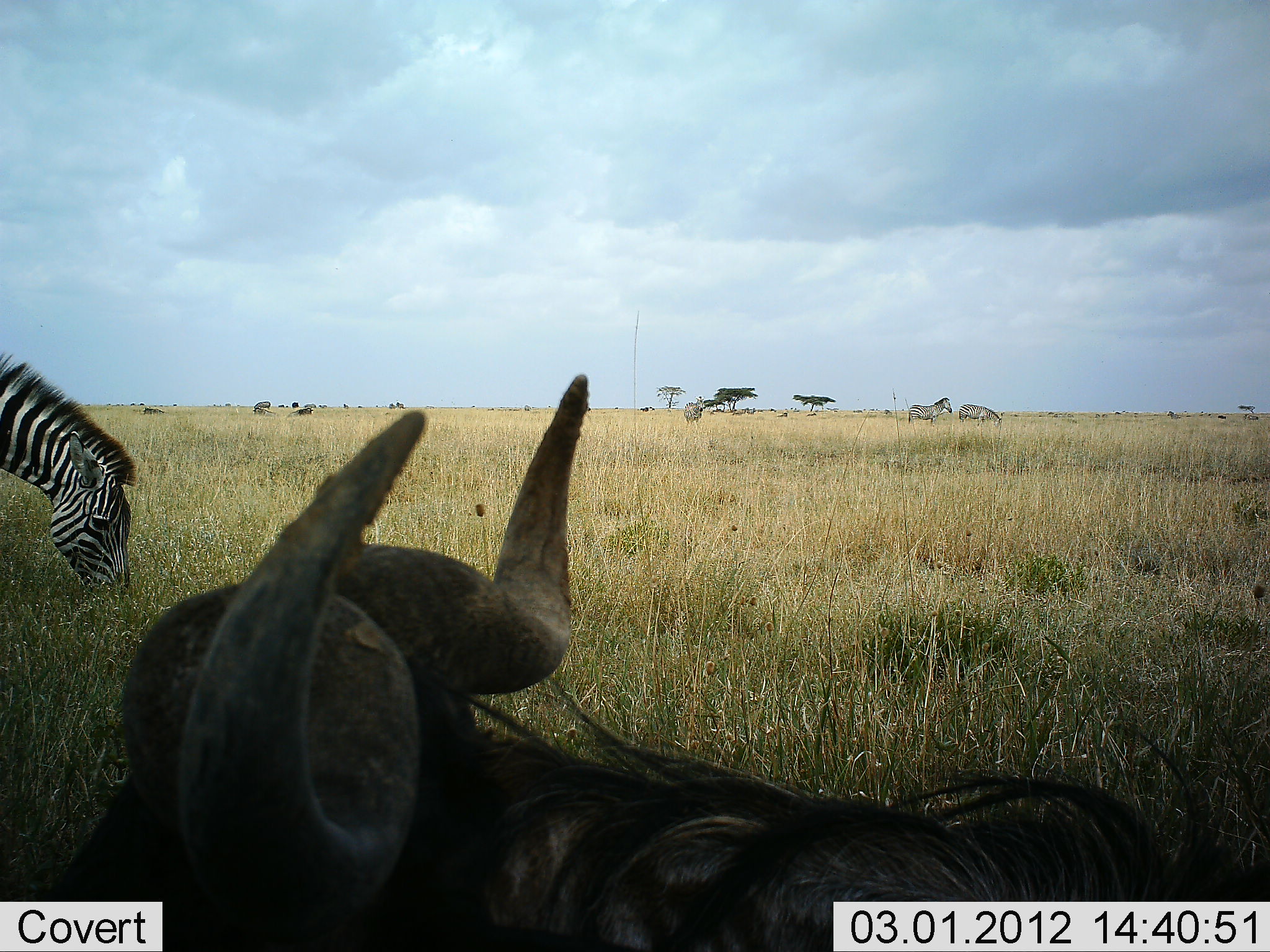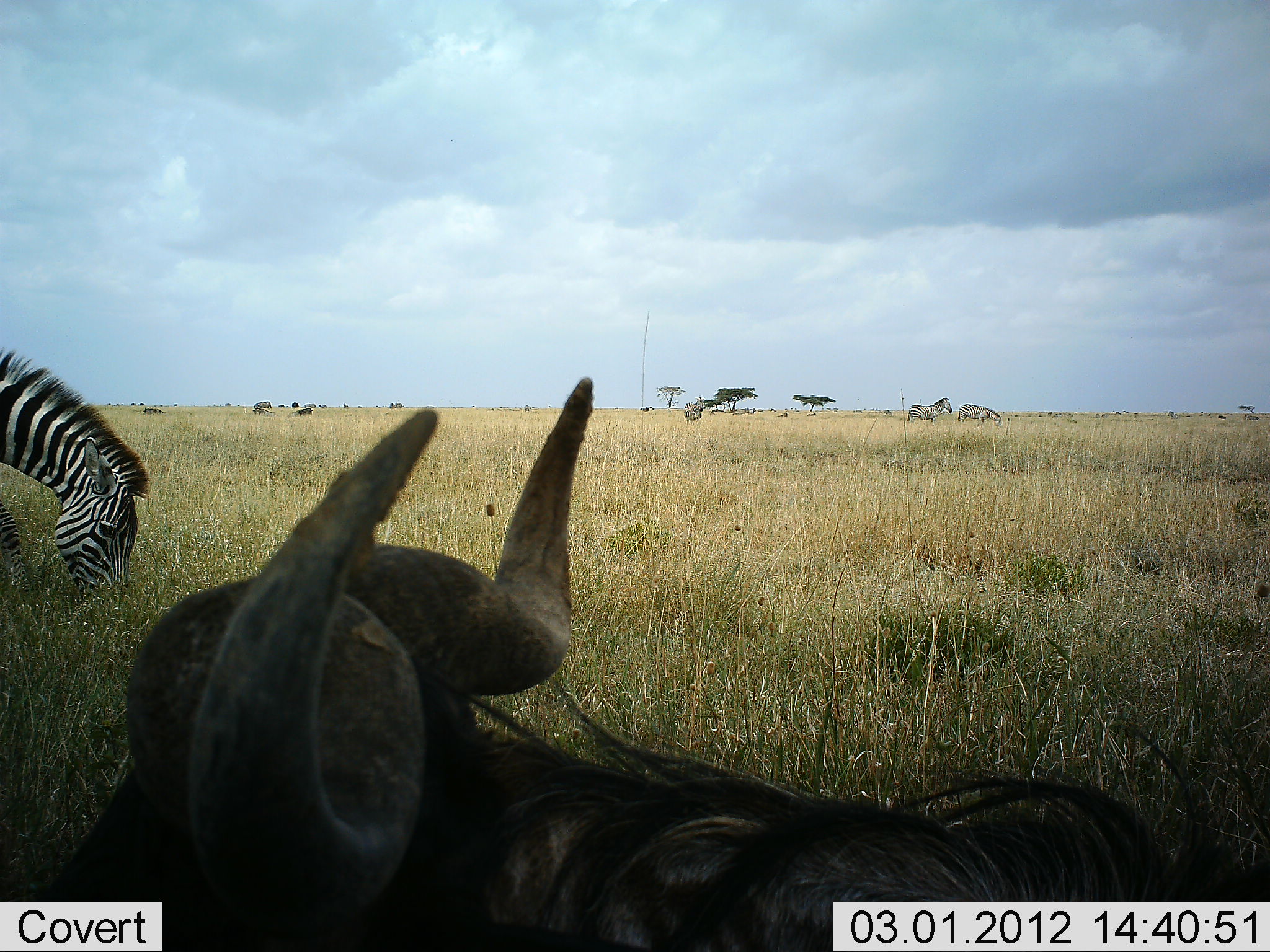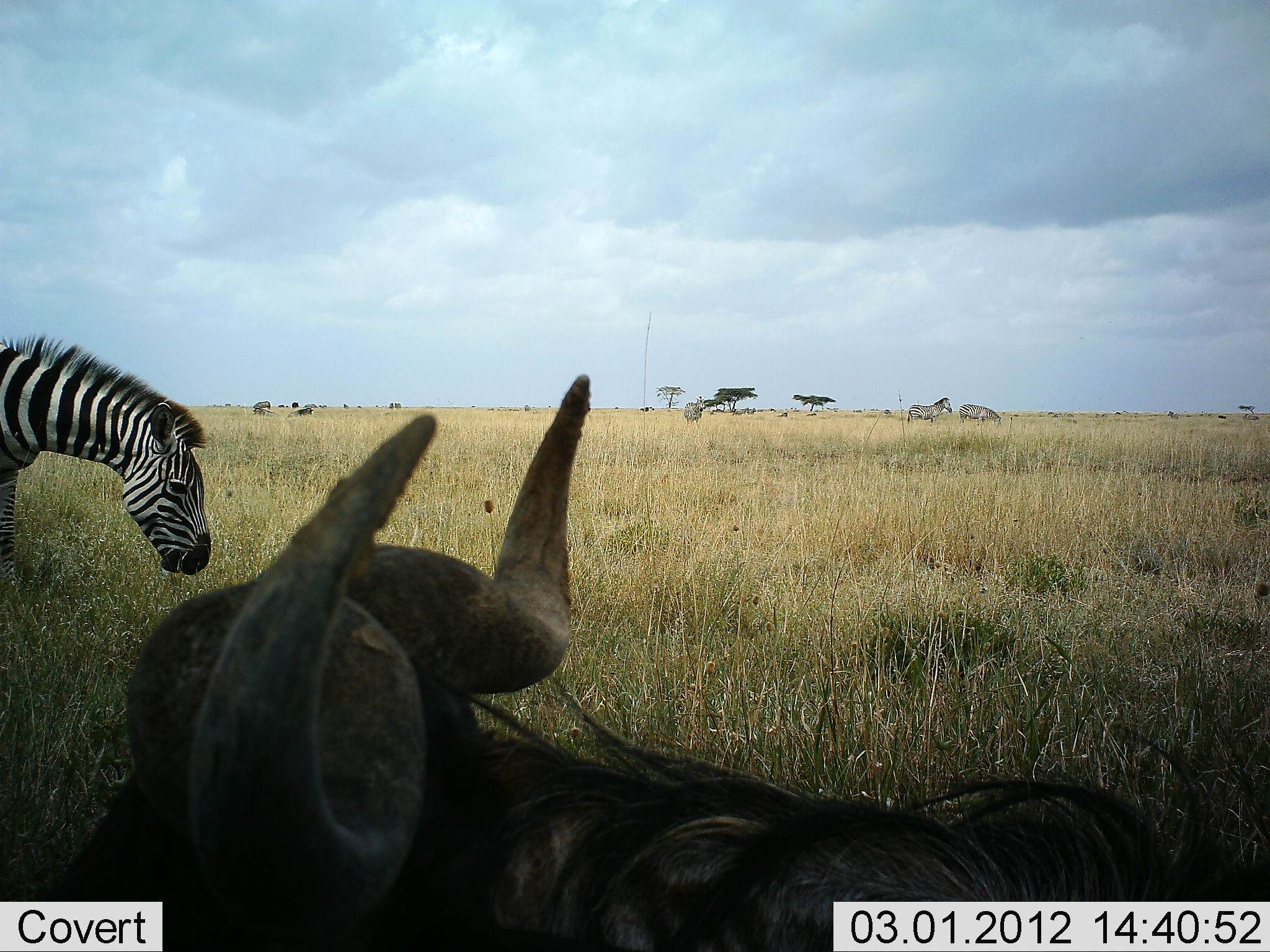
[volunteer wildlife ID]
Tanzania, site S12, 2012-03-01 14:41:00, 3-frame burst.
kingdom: Animalia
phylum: Chordata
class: Mammalia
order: Artiodactyla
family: Bovidae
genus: Connochaetes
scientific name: Connochaetes taurinus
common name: blue wildebeest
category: wildebeest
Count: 1.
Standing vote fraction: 27%.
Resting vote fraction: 73%.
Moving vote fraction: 0%.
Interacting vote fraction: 0%.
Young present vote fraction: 0%.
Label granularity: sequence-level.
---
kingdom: Animalia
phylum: Chordata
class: Mammalia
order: Perissodactyla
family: Equidae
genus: Equus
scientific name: Equus quagga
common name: plains zebra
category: zebra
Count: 3.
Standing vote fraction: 36%.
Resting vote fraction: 0%.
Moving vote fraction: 11%.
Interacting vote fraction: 0%.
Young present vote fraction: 0%.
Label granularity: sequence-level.